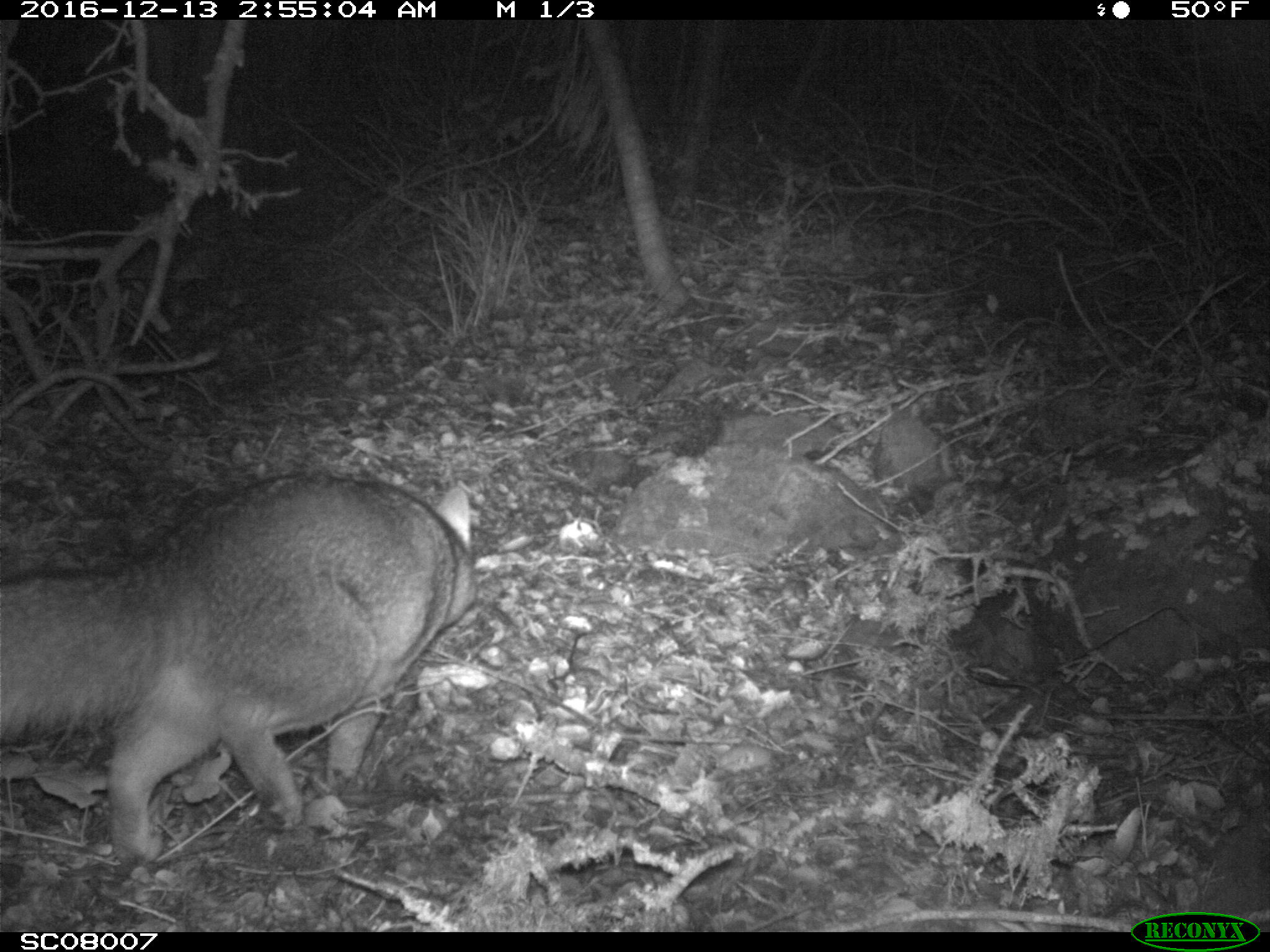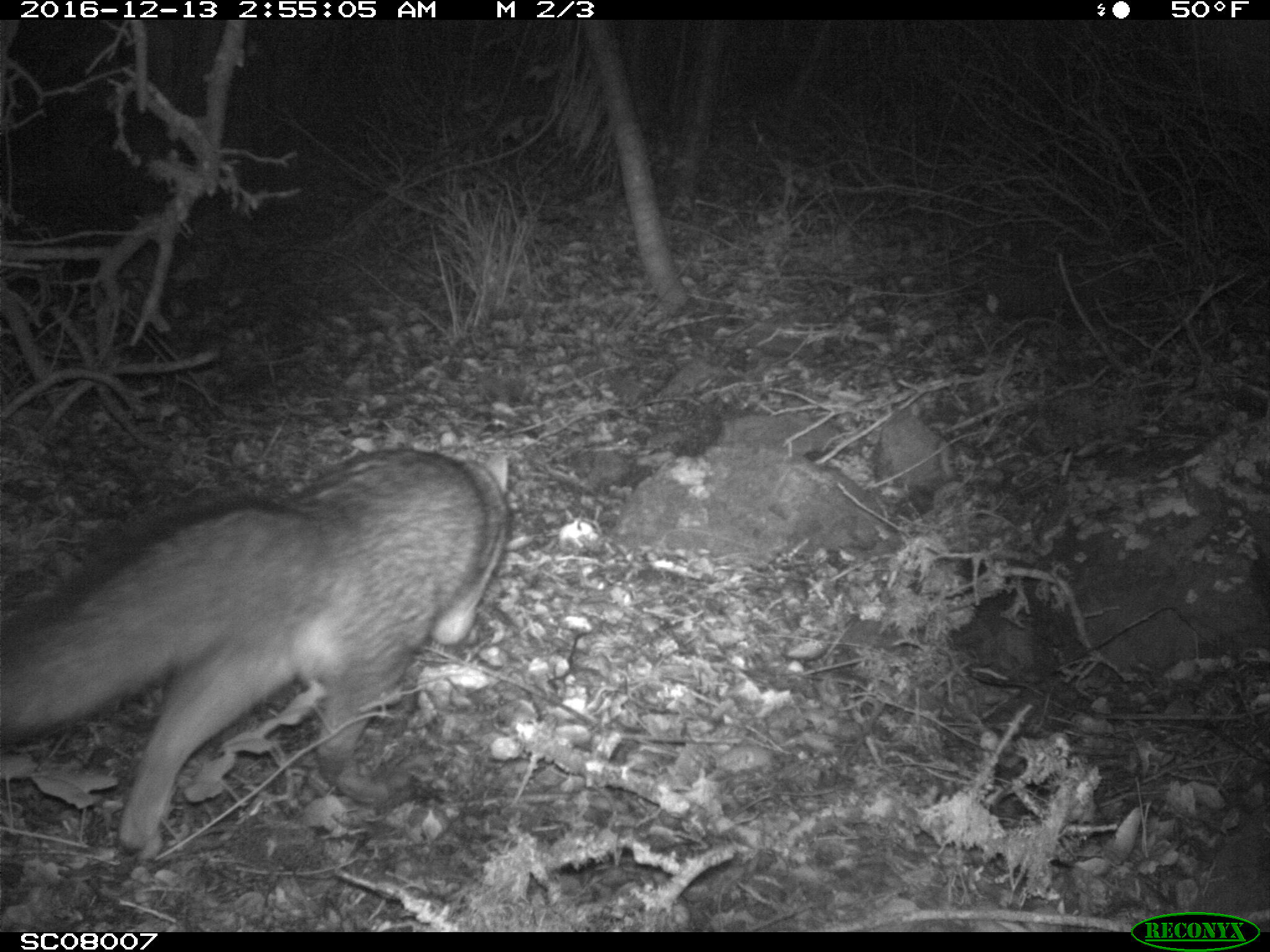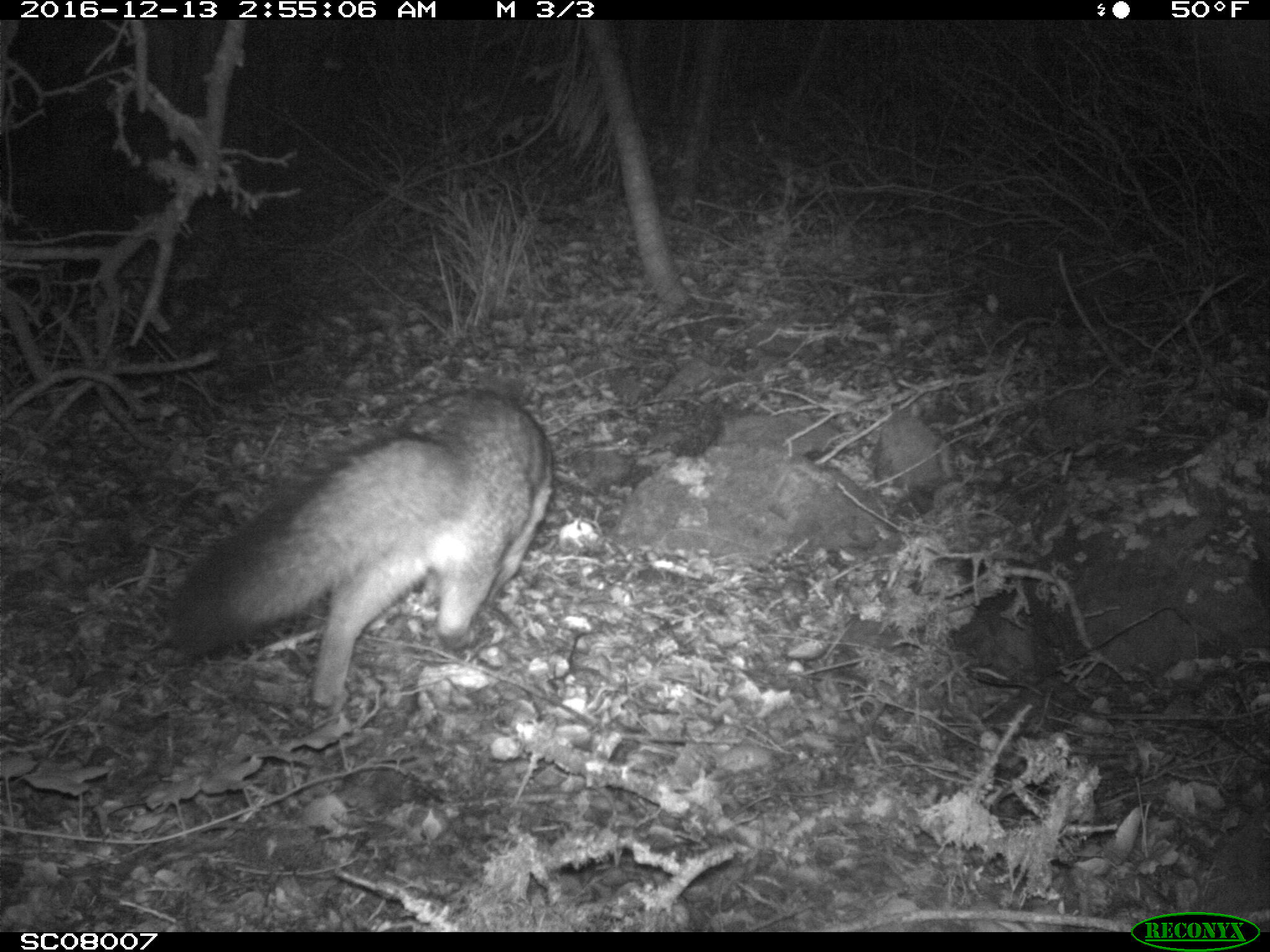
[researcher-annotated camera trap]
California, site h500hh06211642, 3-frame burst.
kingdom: Animalia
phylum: Chordata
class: Mammalia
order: Carnivora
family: Canidae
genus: Urocyon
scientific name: Urocyon littoralis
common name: island fox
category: fox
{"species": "fox (island fox) (Urocyon littoralis)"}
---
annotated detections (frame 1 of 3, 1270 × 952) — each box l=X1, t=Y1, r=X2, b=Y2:
fox: l=0, t=470, r=476, b=858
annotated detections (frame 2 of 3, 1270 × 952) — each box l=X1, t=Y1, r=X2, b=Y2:
fox: l=0, t=447, r=512, b=864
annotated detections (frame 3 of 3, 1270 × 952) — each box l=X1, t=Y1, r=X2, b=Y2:
fox: l=166, t=386, r=556, b=709